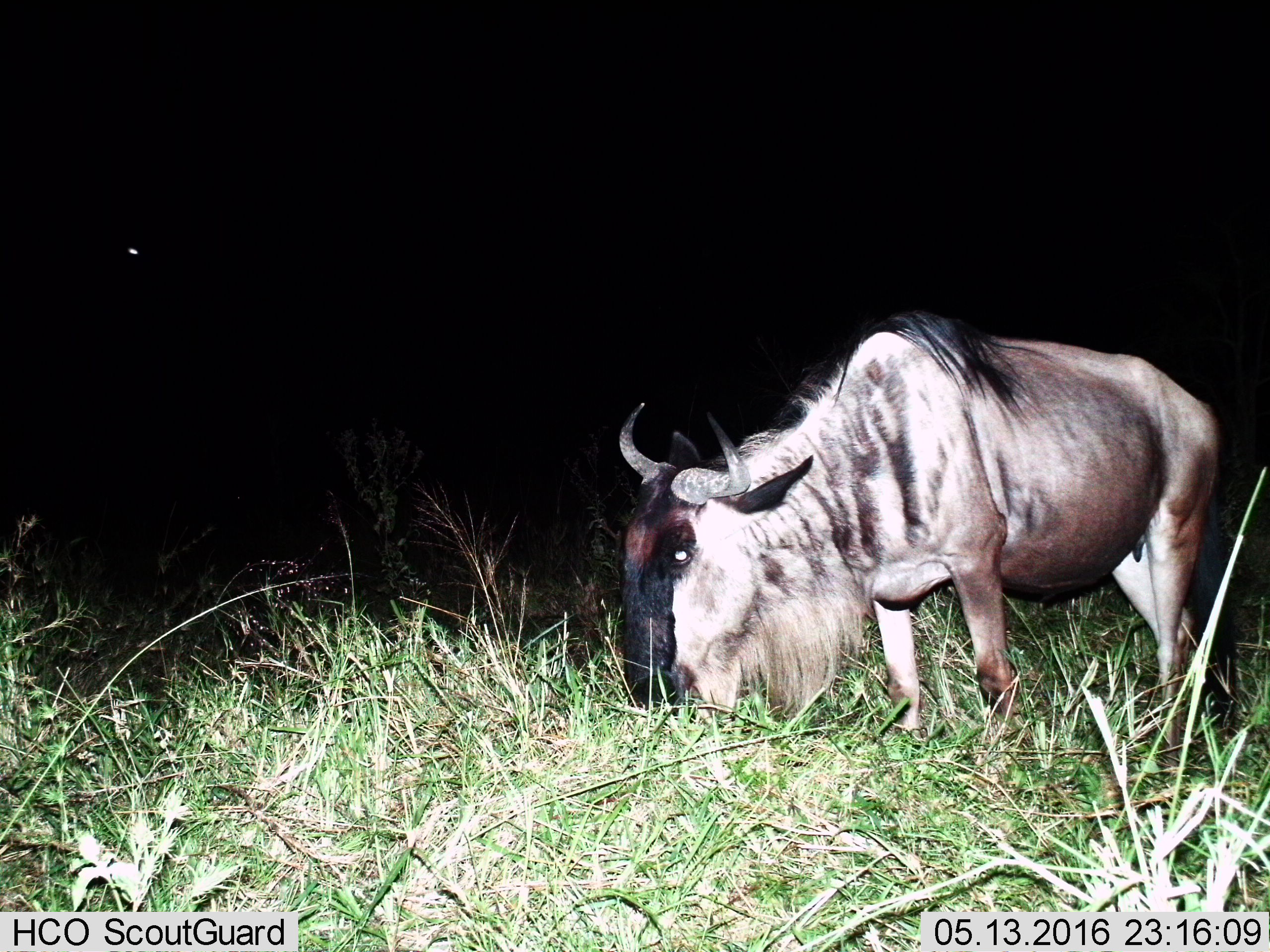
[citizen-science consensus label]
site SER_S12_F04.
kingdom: Animalia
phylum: Chordata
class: Mammalia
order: Artiodactyla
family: Bovidae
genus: Connochaetes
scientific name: Connochaetes taurinus taurinus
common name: blue wildebeest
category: wildebeestblue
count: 1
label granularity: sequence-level